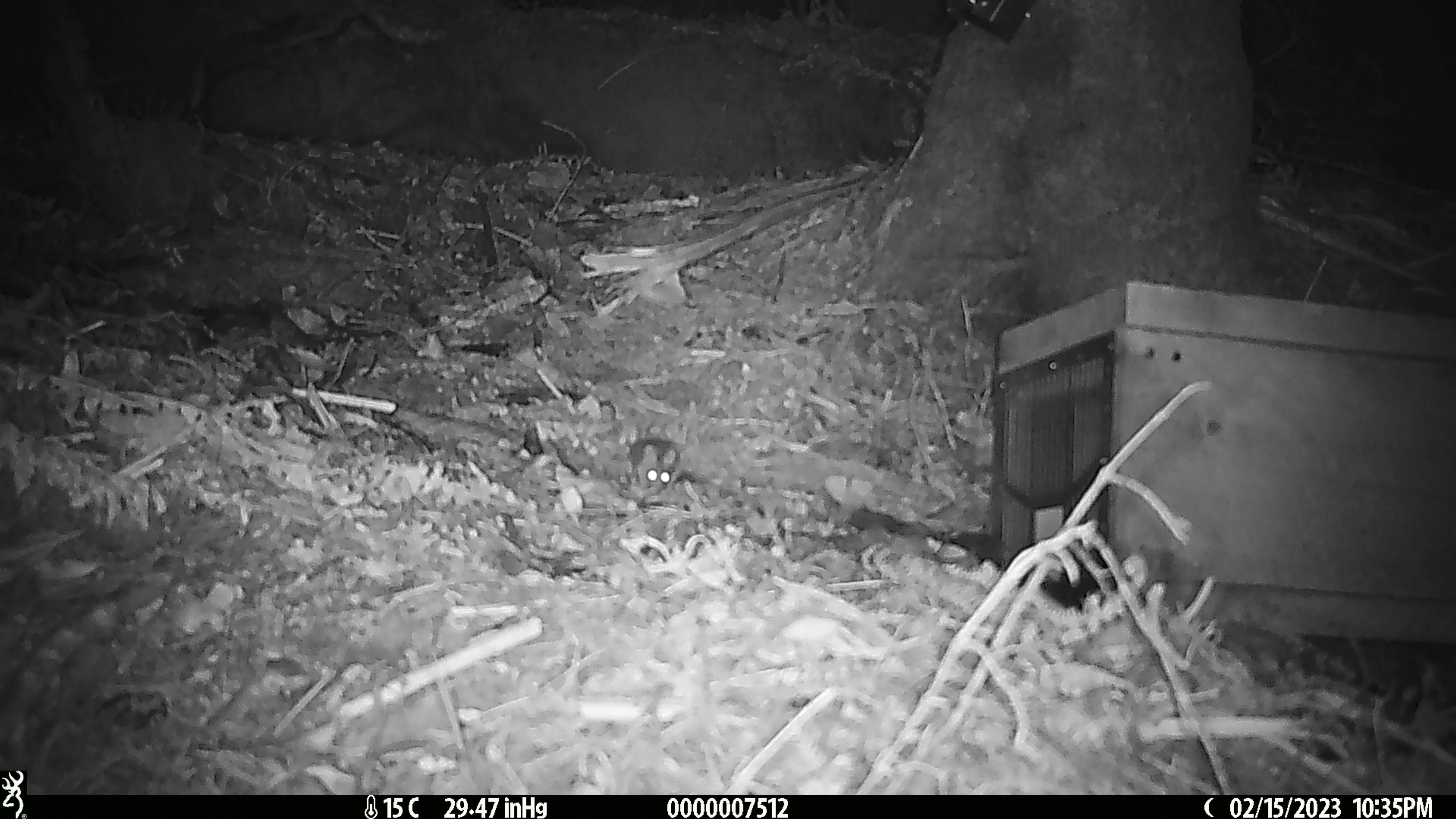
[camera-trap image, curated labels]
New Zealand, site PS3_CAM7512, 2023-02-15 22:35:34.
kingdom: Animalia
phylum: Chordata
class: Mammalia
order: Rodentia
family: Muridae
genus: Mus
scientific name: Mus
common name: mouse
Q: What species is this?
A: Mouse (Mus).